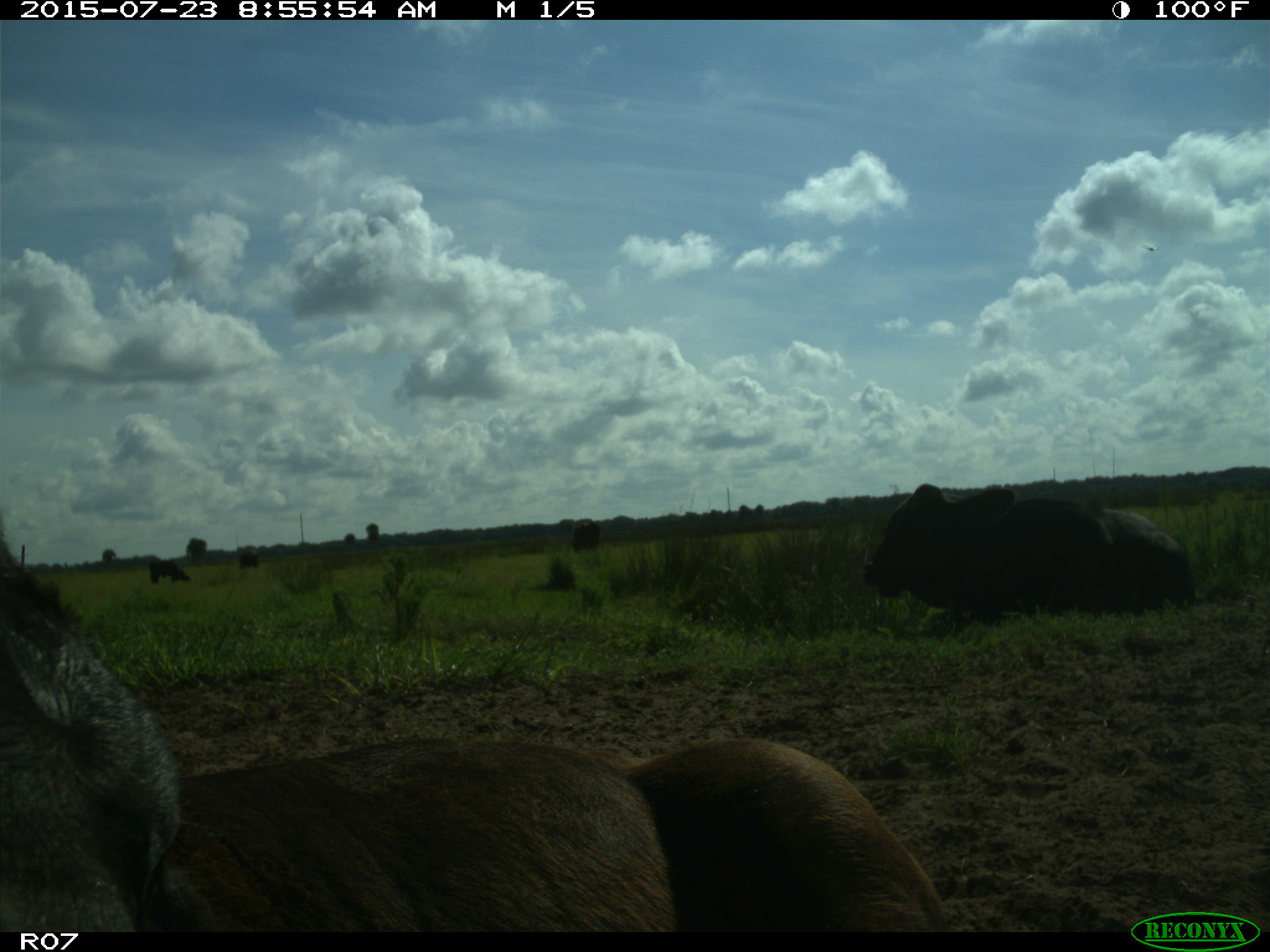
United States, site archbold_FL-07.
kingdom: Animalia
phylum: Chordata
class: Mammalia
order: Artiodactyla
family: Bovidae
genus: Bos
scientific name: Bos taurus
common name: domestic cow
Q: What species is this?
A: Bos taurus (domestic cow).